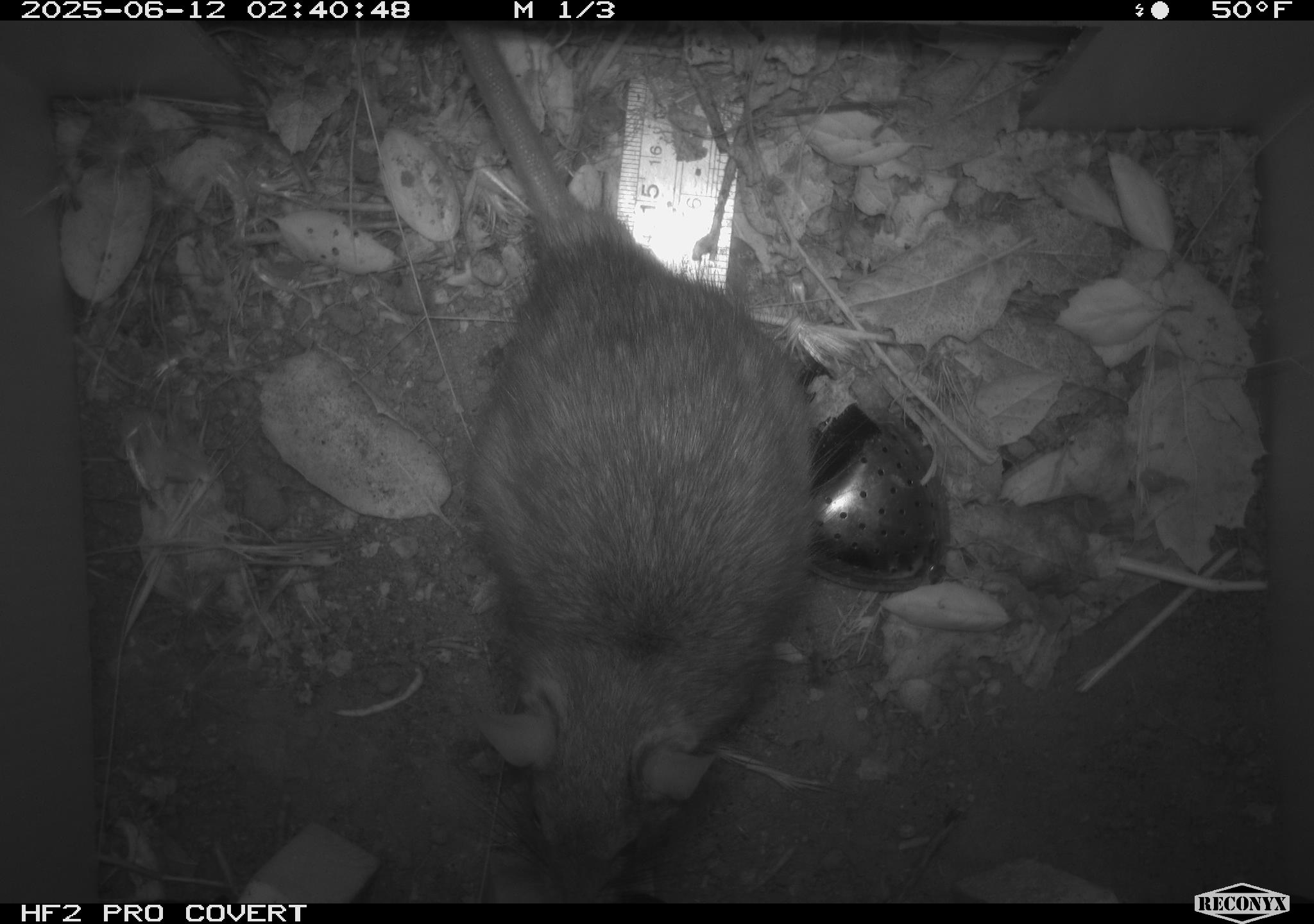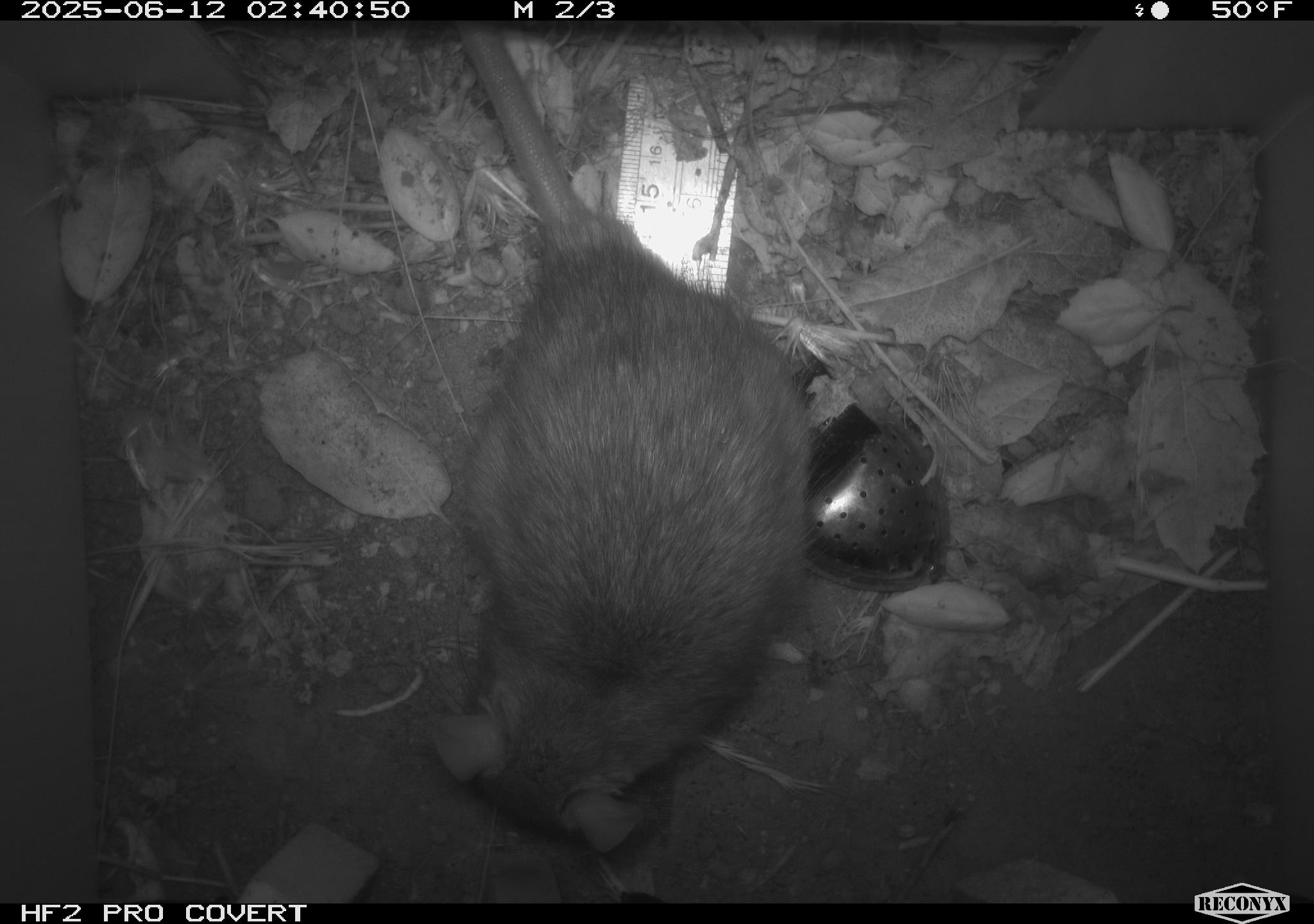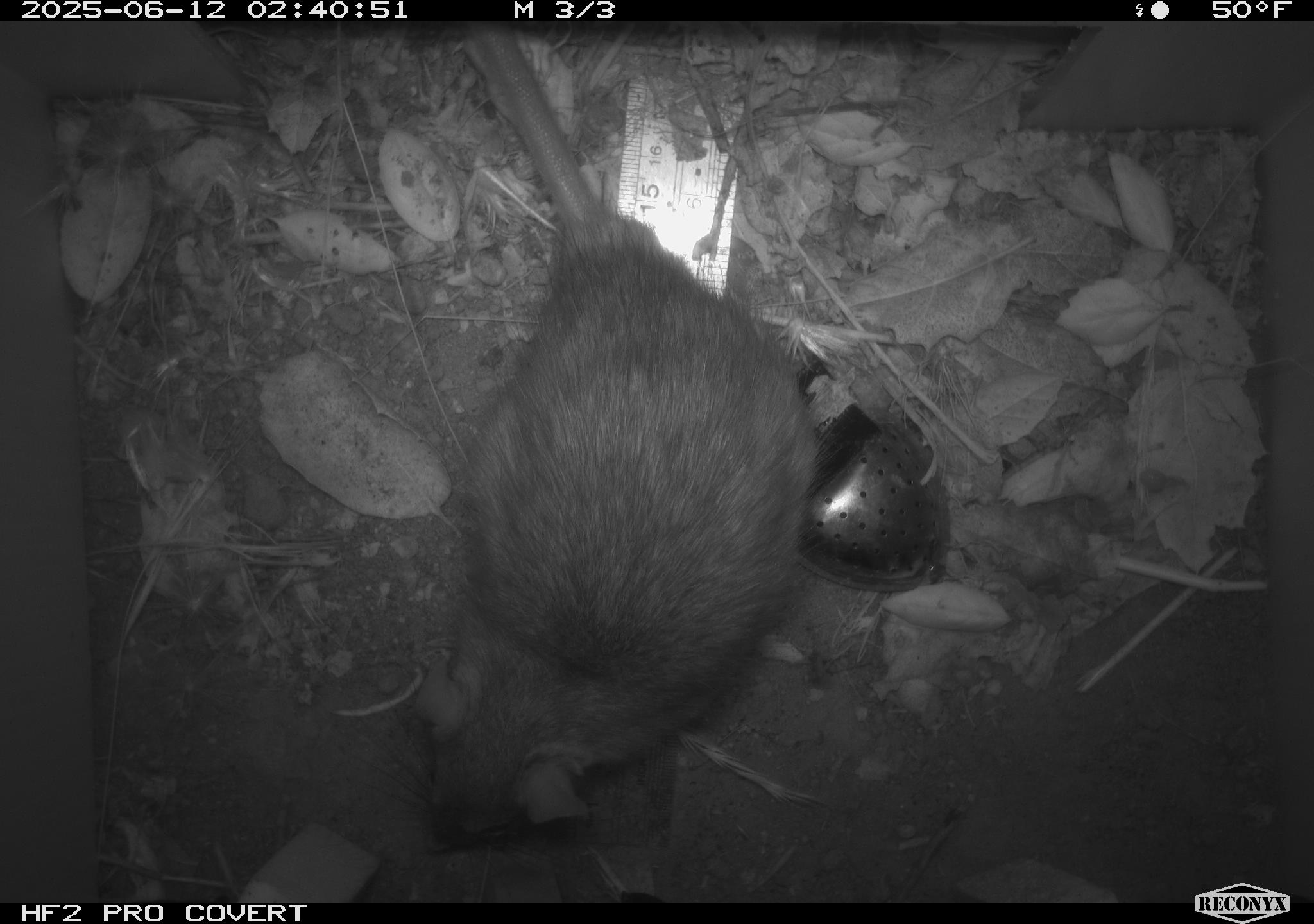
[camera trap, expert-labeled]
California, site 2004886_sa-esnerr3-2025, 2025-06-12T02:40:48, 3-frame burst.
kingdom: Animalia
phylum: Chordata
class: Mammalia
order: Rodentia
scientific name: Rodentia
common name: rodent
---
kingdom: Animalia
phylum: Chordata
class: Mammalia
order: Rodentia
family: Muridae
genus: Rattus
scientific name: Rattus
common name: rat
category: rattus species